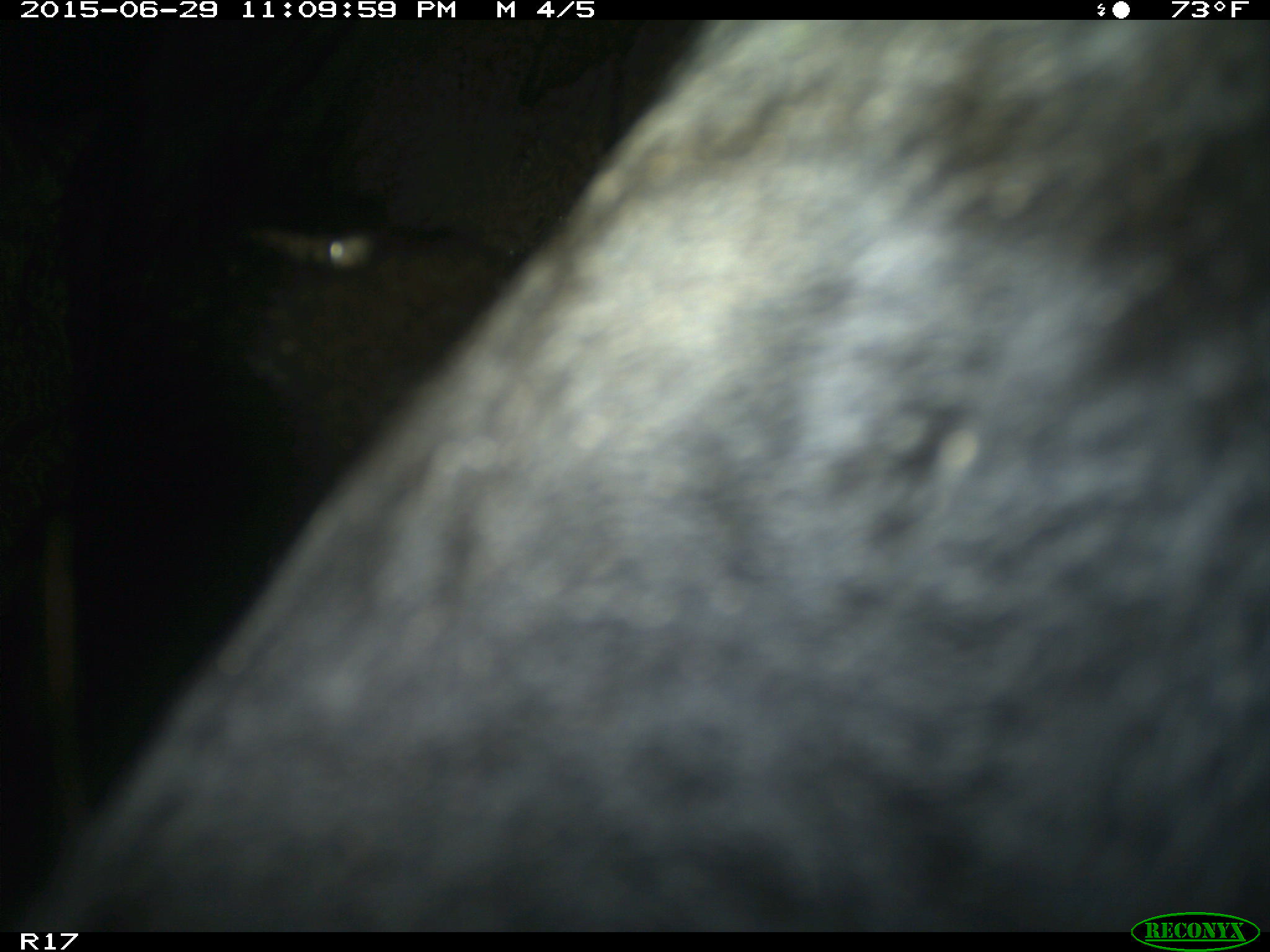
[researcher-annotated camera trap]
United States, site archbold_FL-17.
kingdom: Animalia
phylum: Chordata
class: Mammalia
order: Artiodactyla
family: Bovidae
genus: Bos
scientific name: Bos taurus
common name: domestic cow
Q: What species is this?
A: Bos taurus (domestic cow).